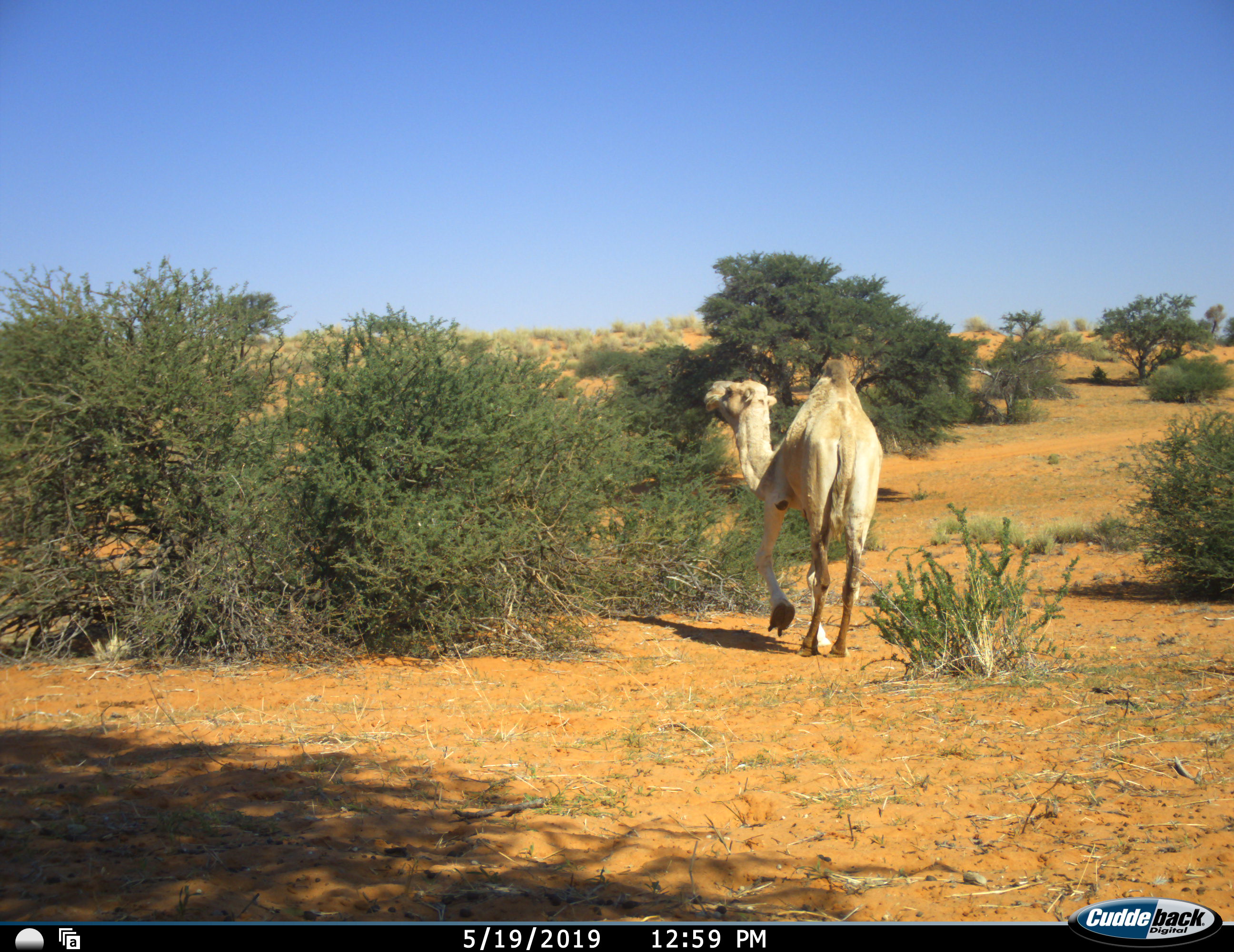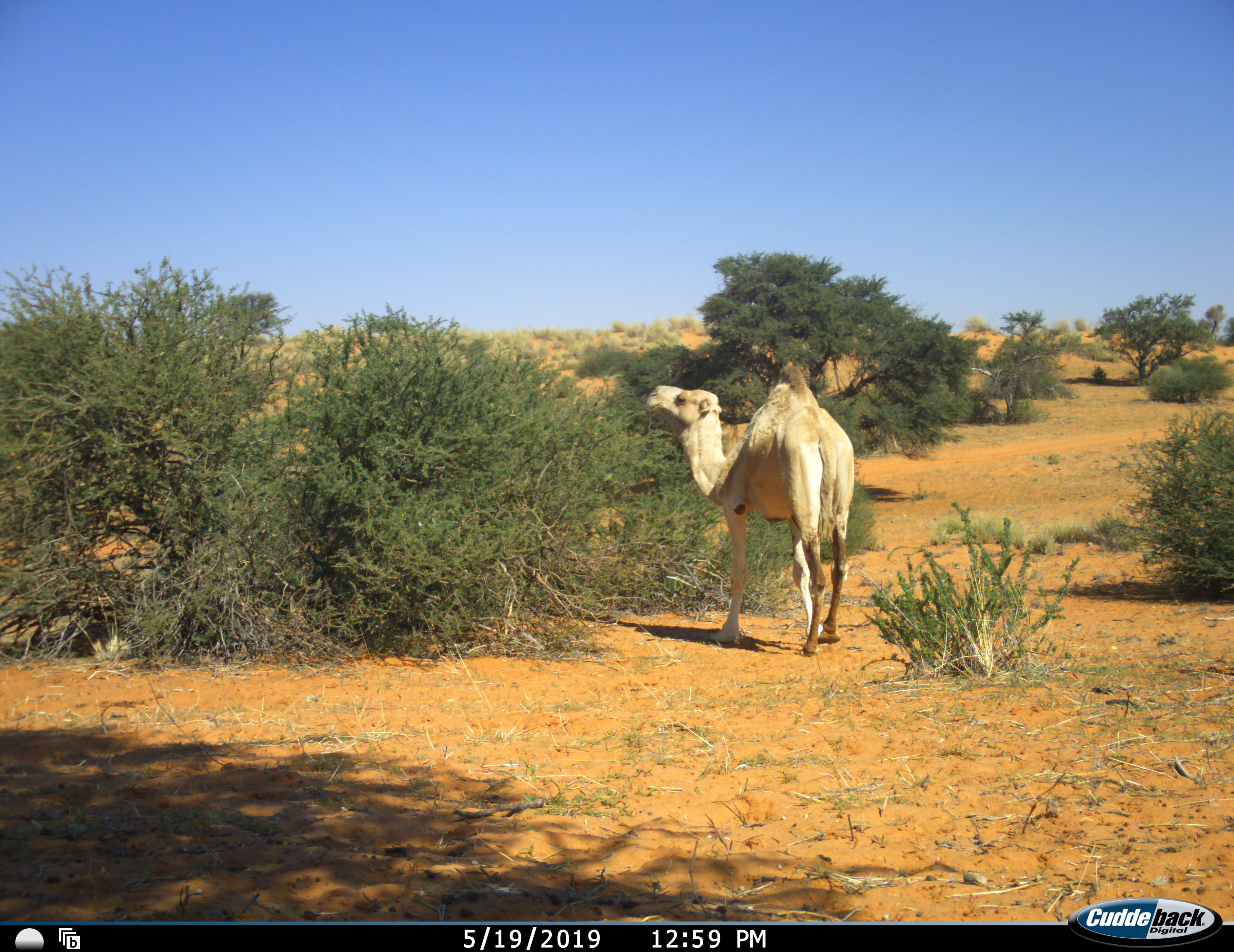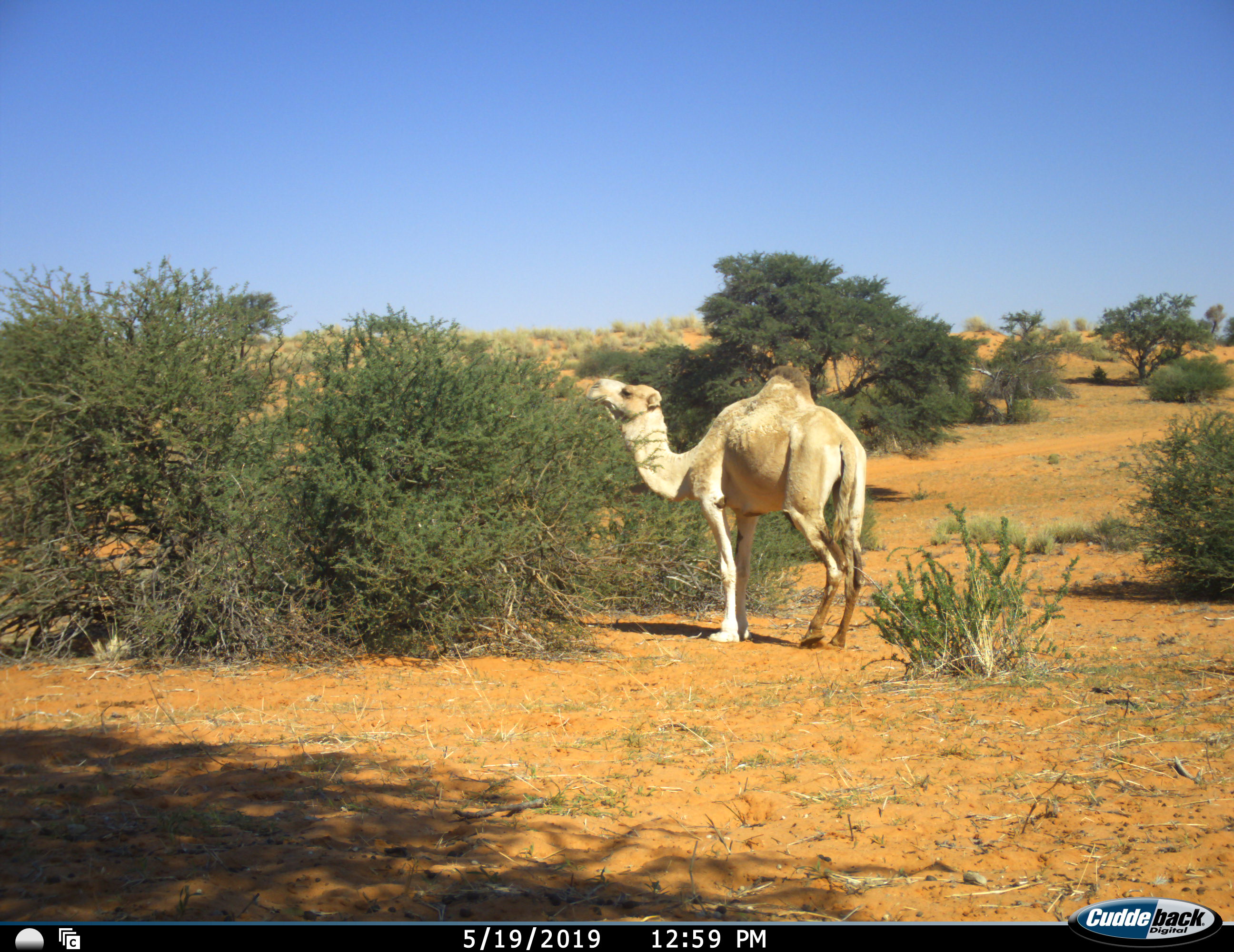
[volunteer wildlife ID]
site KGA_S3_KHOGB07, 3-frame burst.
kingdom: Animalia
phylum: Chordata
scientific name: Vertebrata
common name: domestic animal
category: domesticanimal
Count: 1.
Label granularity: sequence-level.